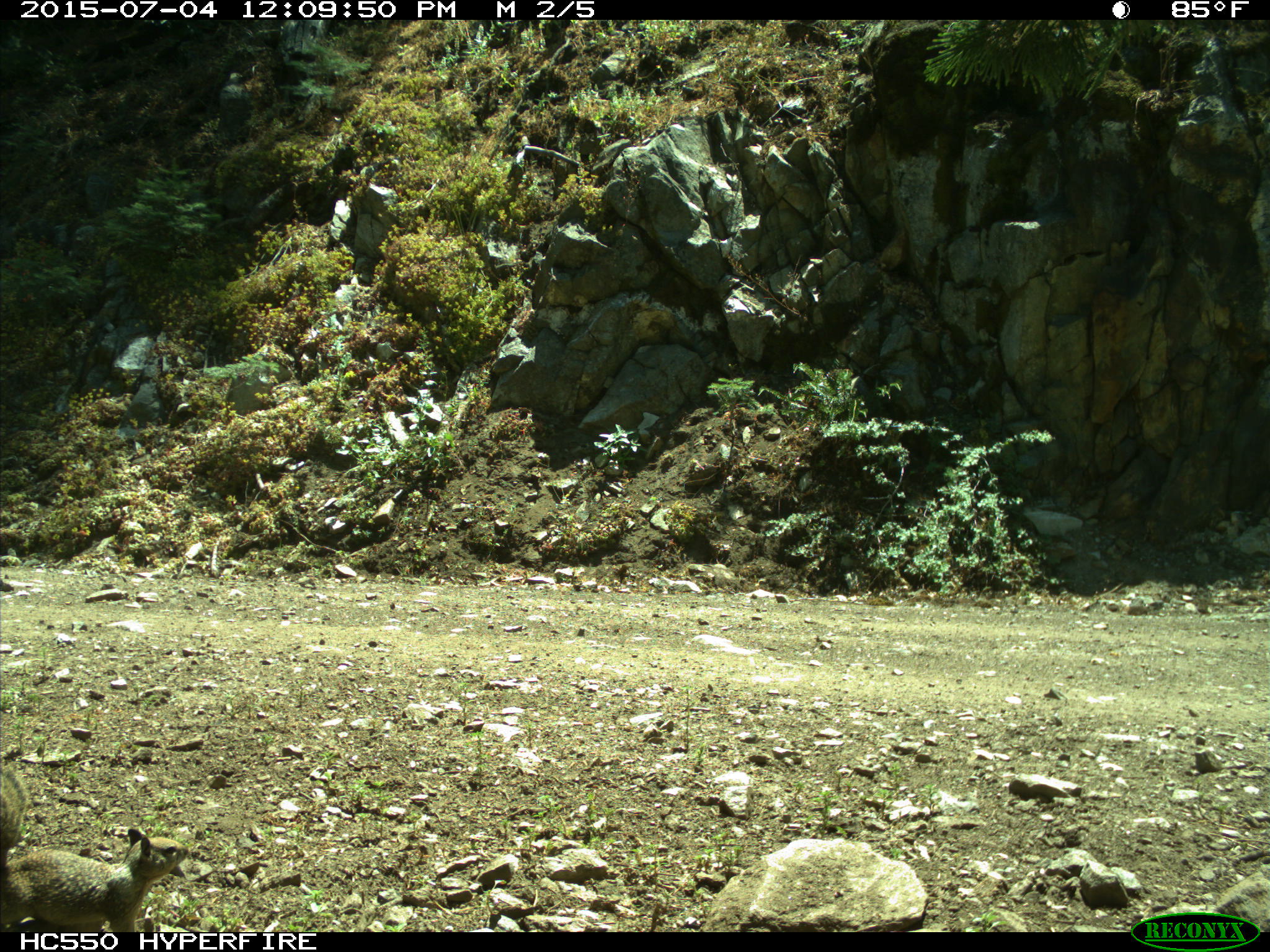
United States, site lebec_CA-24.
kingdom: Animalia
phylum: Chordata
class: Mammalia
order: Rodentia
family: Sciuridae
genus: Otospermophilus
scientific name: Otospermophilus beecheyi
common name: california ground squirrel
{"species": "Otospermophilus beecheyi (california ground squirrel)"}